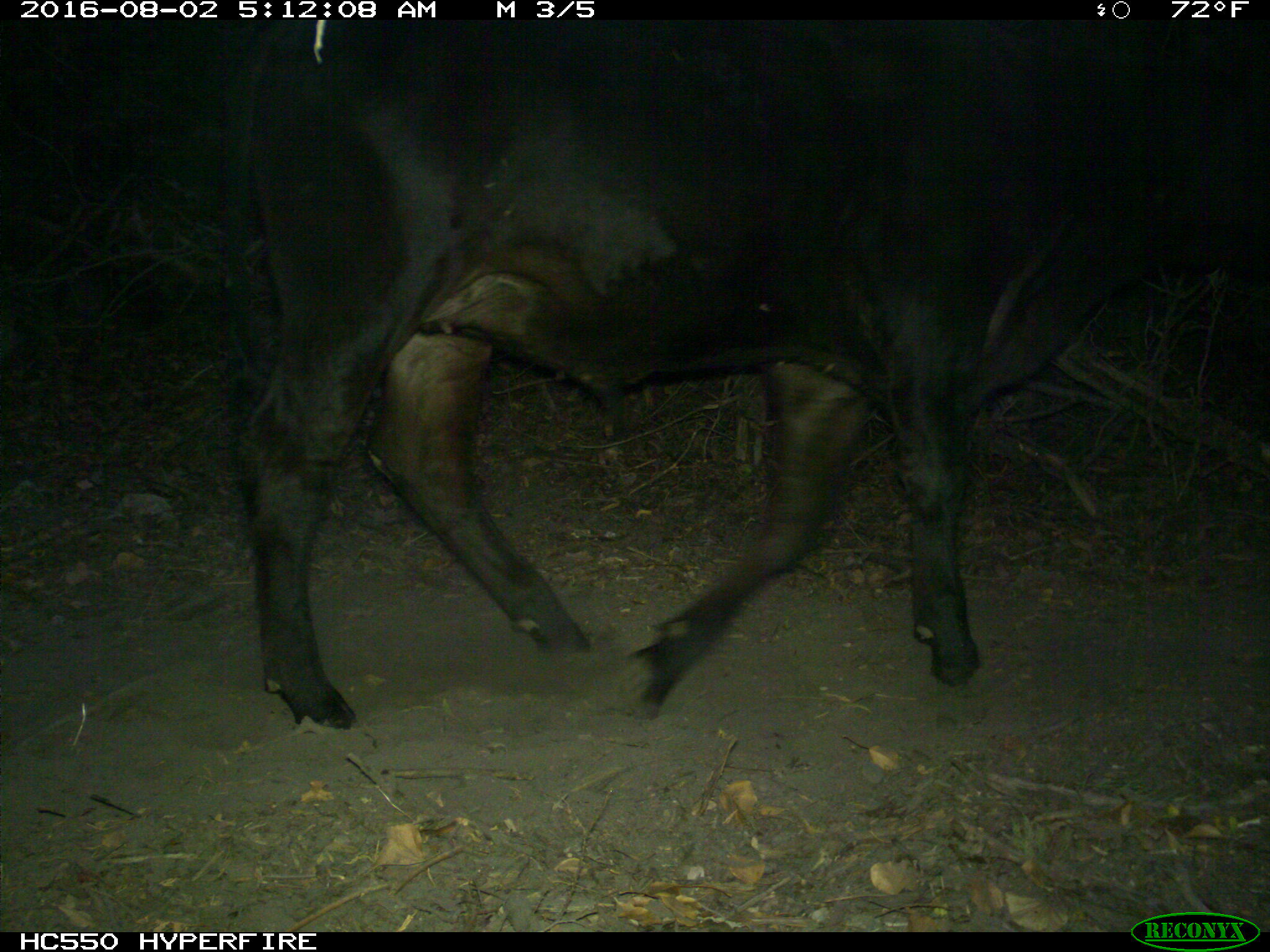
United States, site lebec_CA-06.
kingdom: Animalia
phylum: Chordata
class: Mammalia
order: Artiodactyla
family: Bovidae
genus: Bos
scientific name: Bos taurus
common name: domestic cow